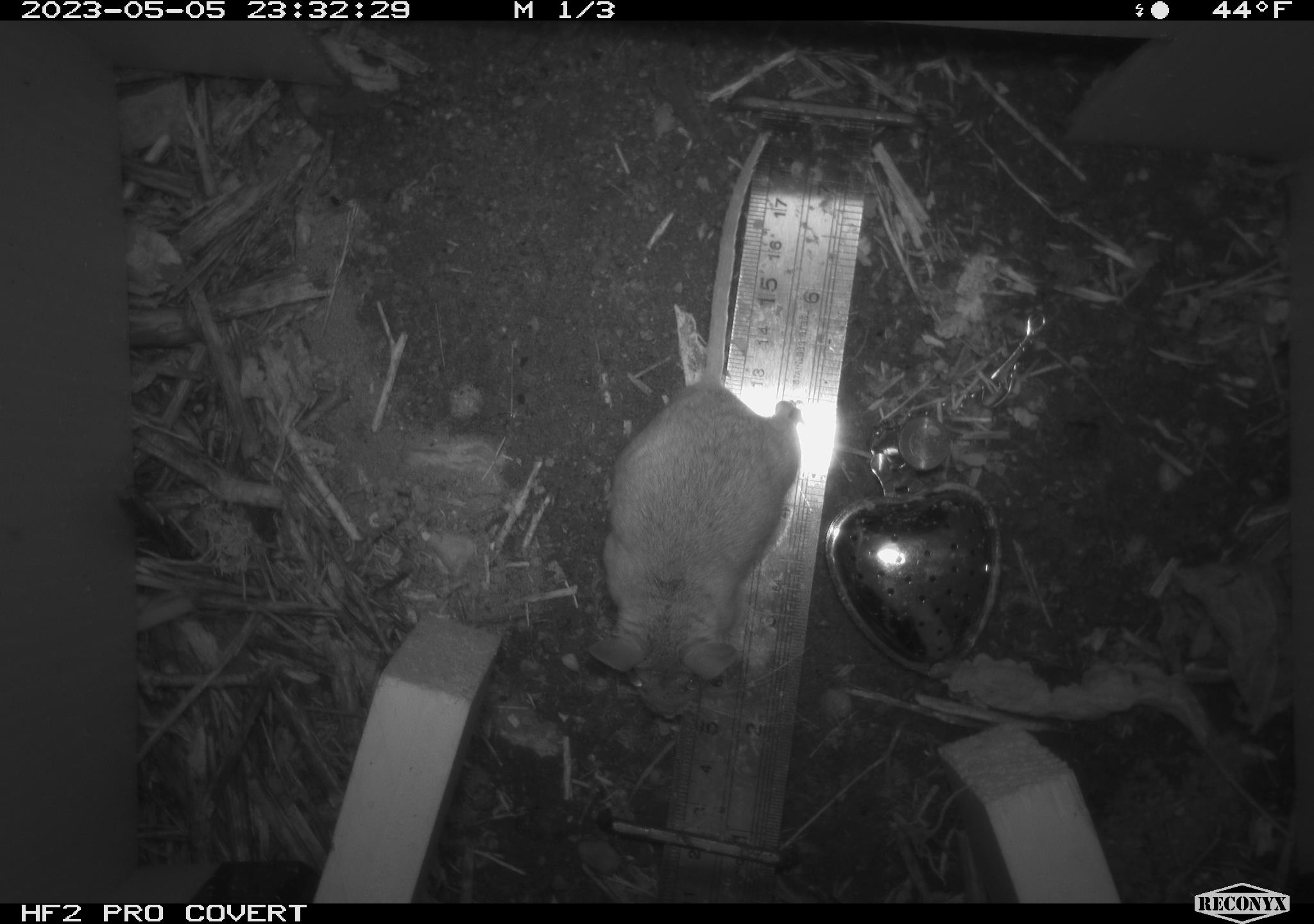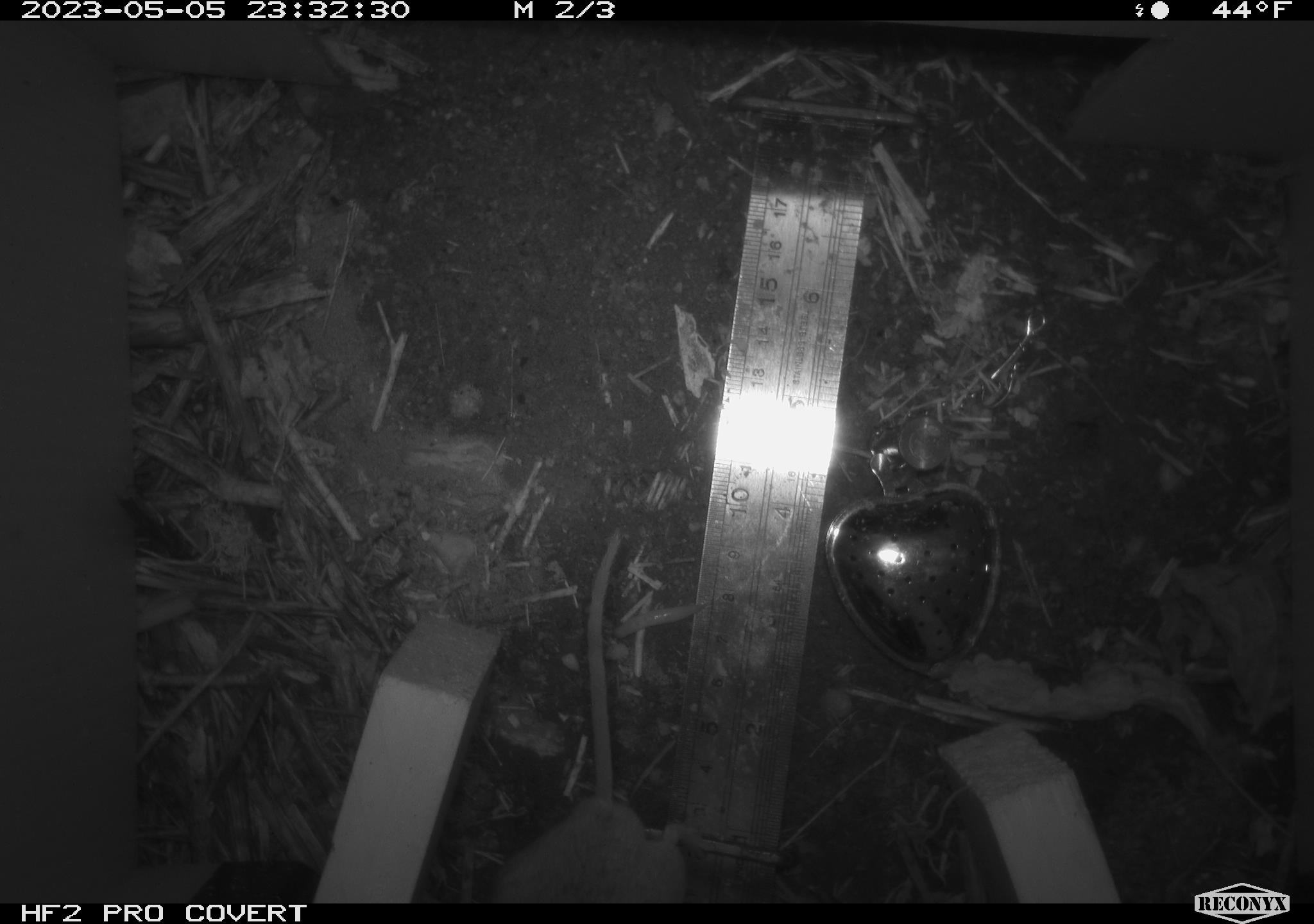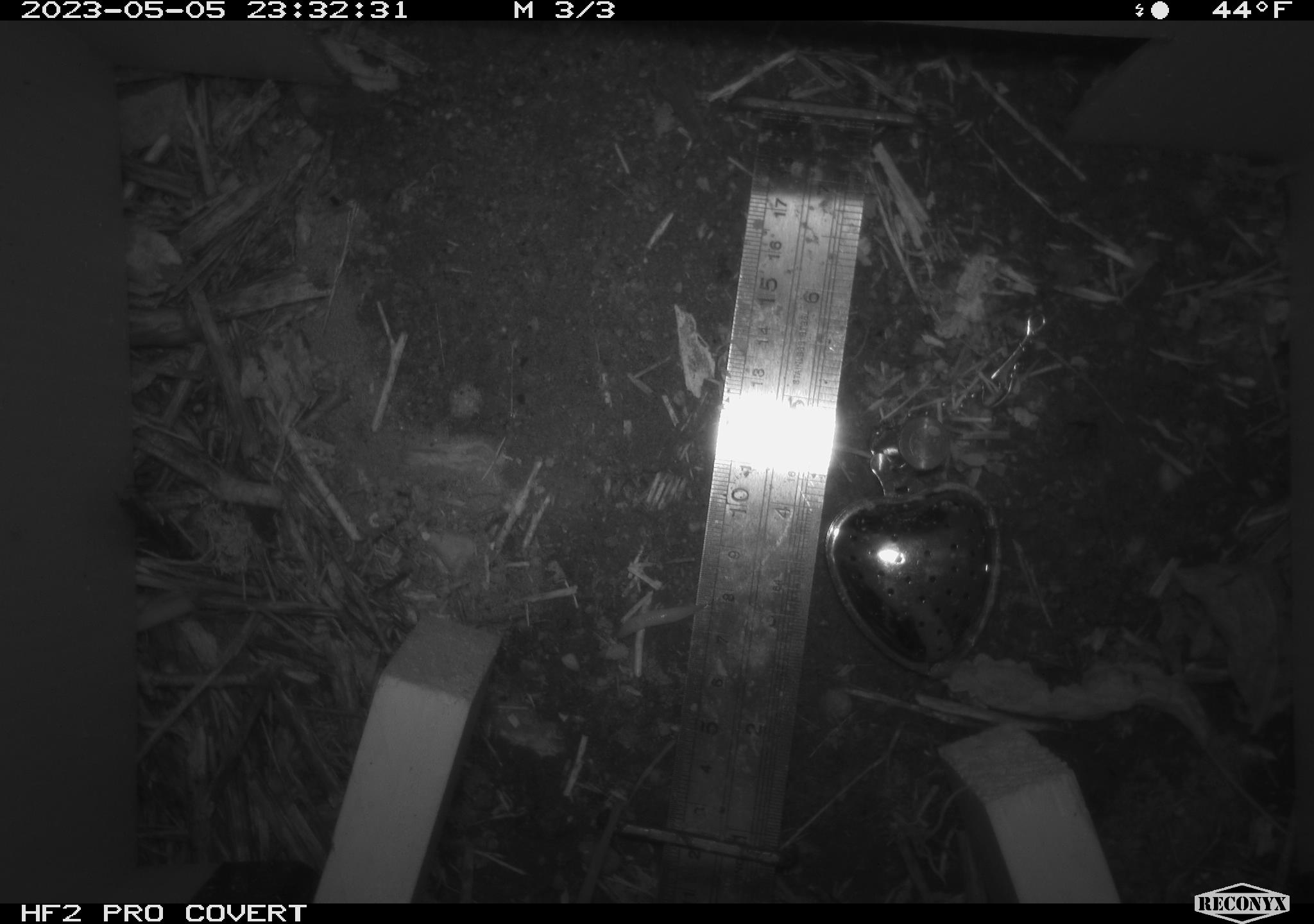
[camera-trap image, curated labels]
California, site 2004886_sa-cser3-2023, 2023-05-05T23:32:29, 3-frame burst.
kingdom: Animalia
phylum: Chordata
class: Mammalia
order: Rodentia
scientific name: Rodentia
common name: mouse species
Mouse species (Rodentia).